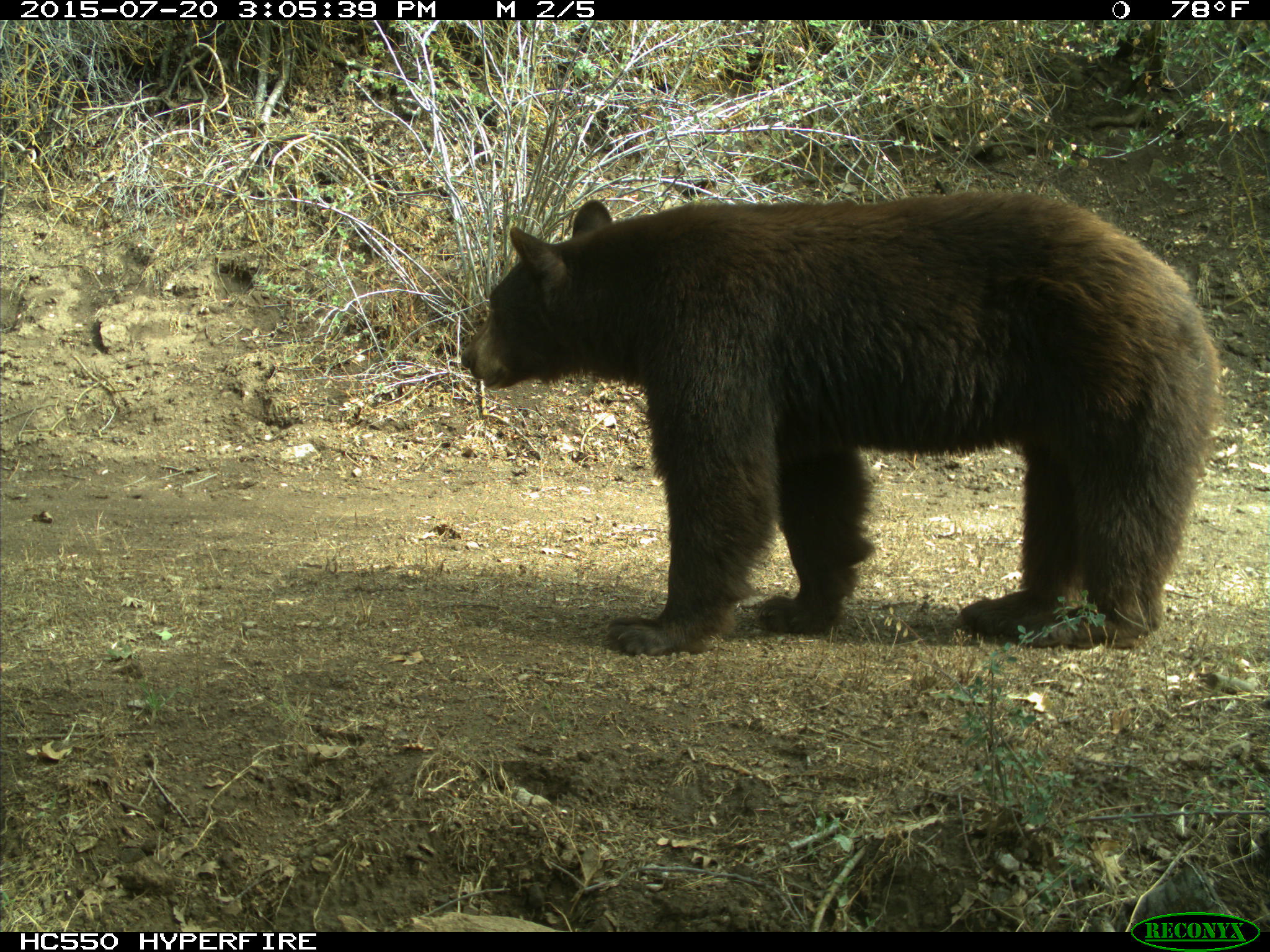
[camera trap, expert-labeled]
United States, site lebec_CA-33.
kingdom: Animalia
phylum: Chordata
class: Mammalia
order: Carnivora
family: Ursidae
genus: Ursus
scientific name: Ursus americanus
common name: american black bear